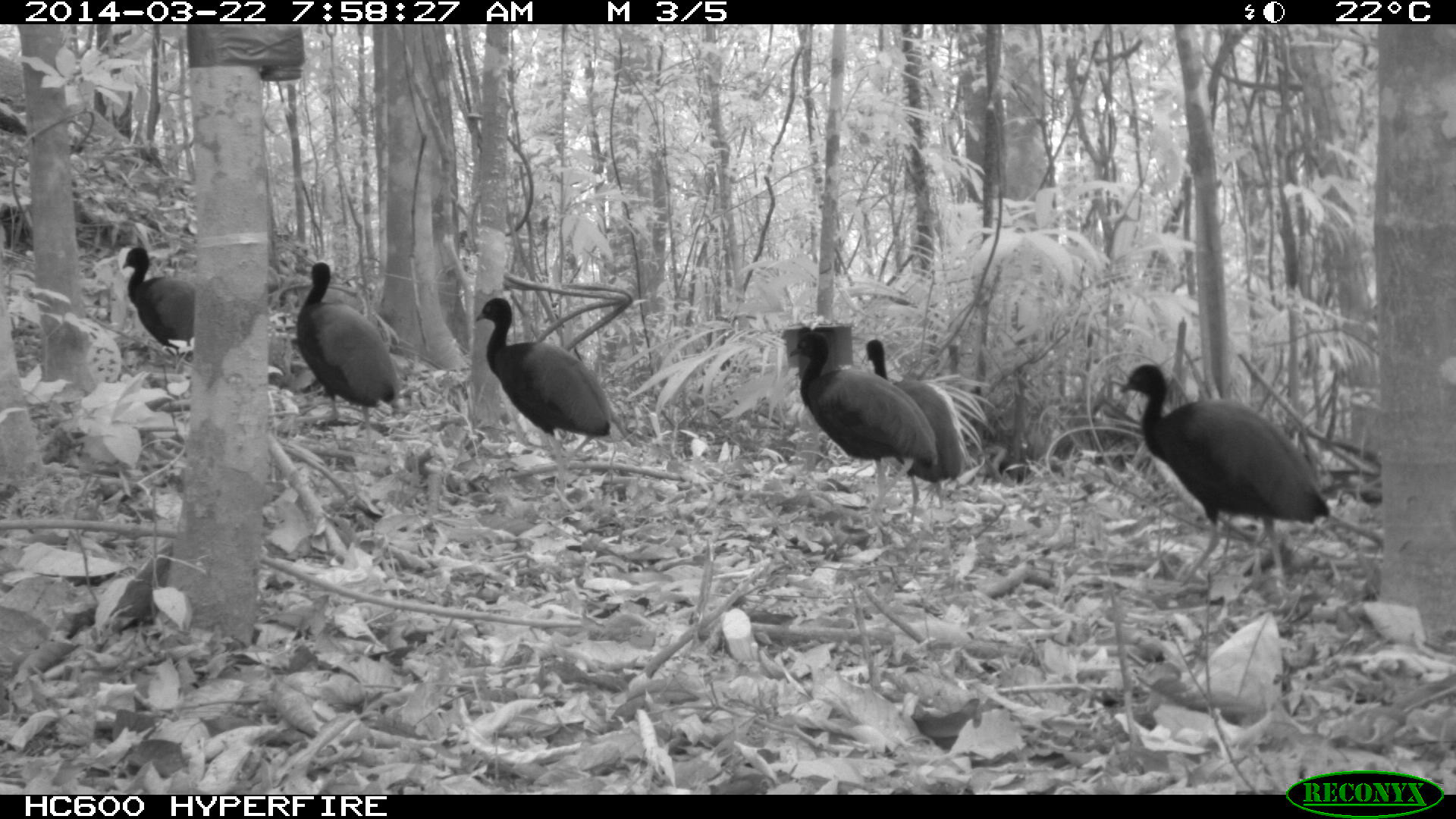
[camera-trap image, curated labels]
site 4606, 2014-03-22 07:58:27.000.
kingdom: Animalia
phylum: Chordata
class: Aves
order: Gruiformes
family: Psophiidae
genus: Psophia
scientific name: Psophia crepitans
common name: gray-winged trumpeter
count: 6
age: adult